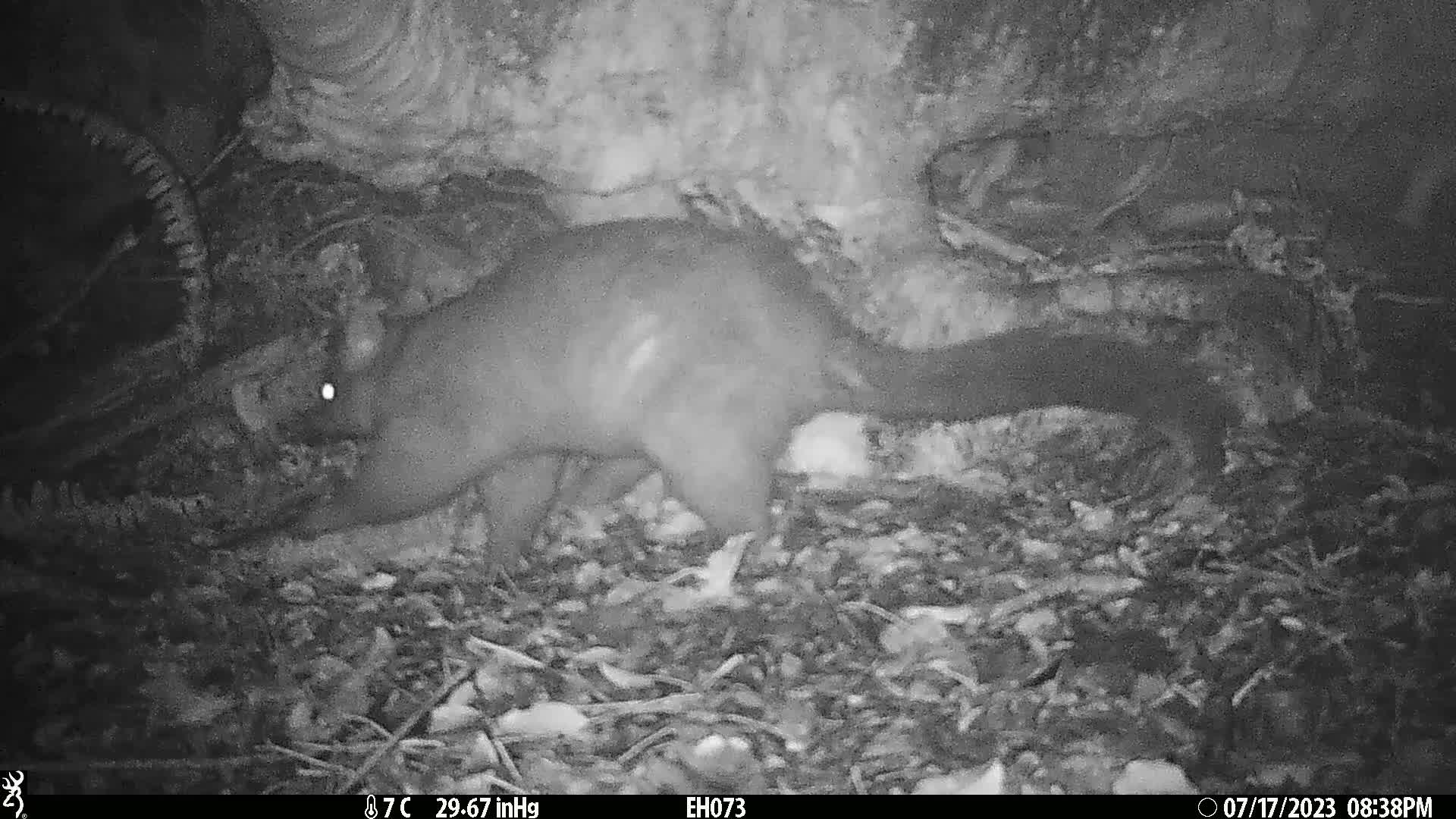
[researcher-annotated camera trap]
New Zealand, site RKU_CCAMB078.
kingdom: Animalia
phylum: Chordata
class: Mammalia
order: Diprotodontia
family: Phalangeridae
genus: Trichosurus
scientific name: Trichosurus vulpecula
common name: common brushtail possum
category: possum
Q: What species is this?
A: Possum (common brushtail possum) (Trichosurus vulpecula).